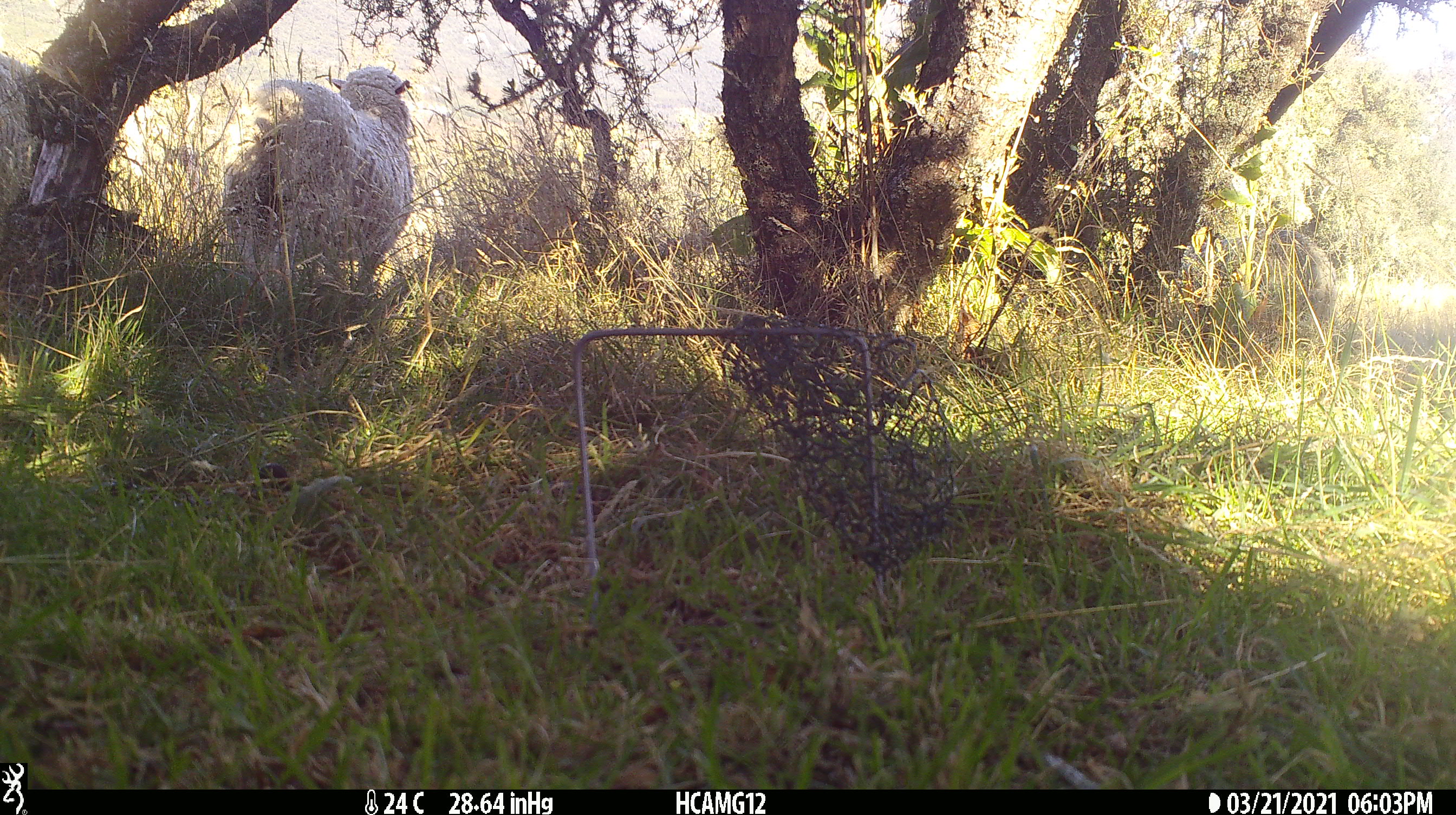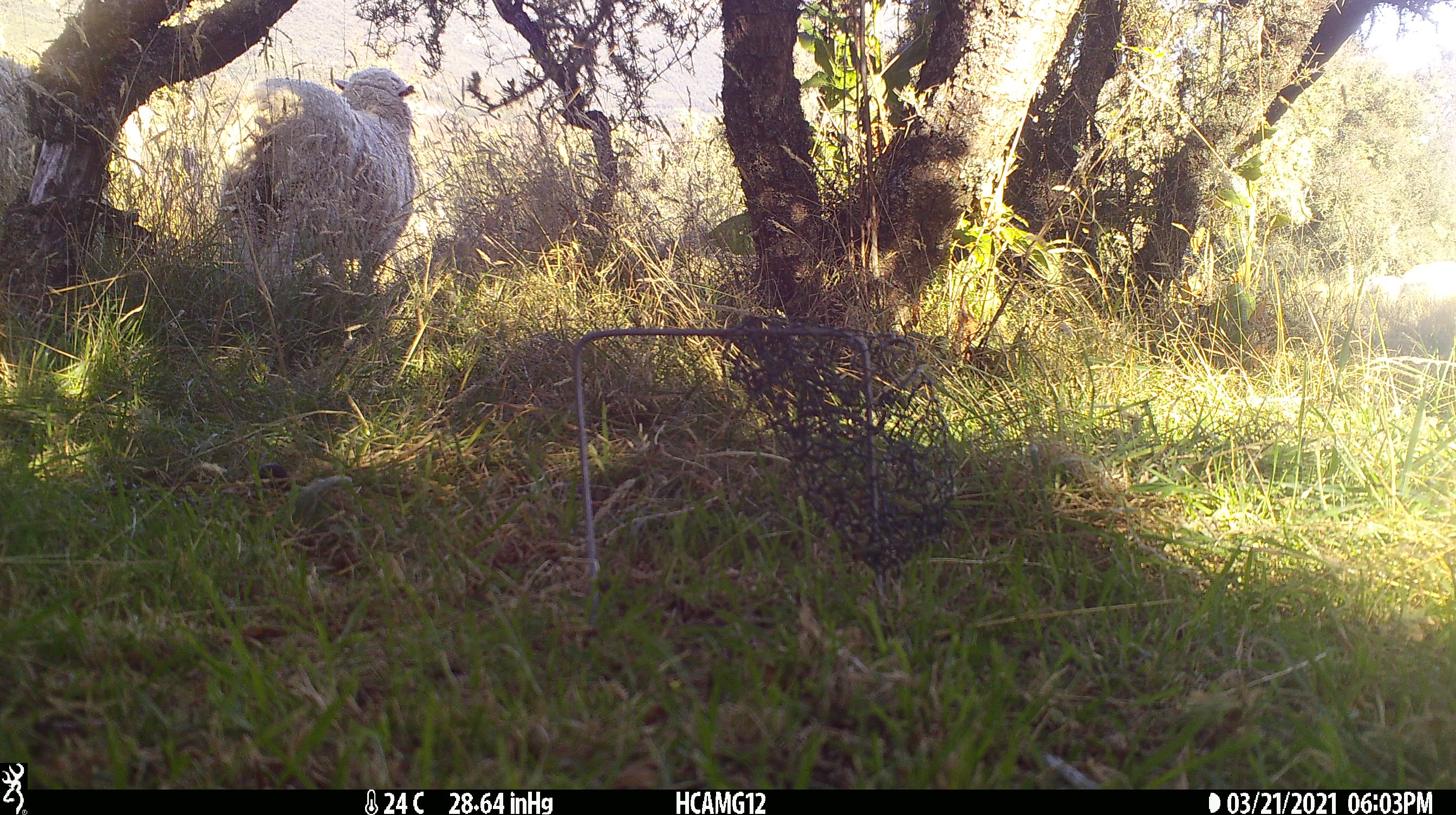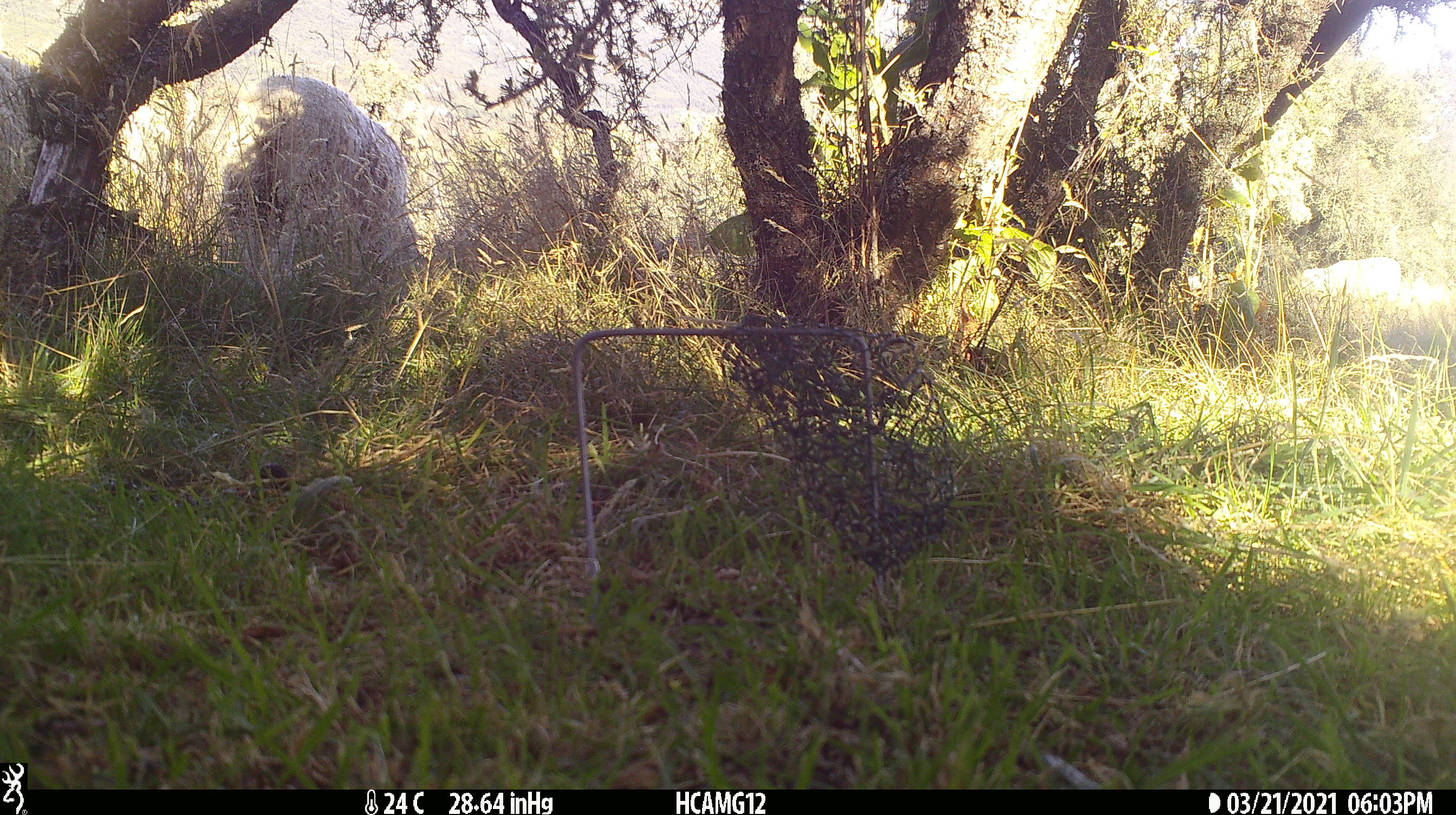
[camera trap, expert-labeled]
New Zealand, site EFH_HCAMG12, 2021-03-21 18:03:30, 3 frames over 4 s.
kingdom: Animalia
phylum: Chordata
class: Mammalia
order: Artiodactyla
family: Bovidae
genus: Ovis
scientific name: Ovis aries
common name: domestic sheep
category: sheep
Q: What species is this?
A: Sheep (domestic sheep) (Ovis aries).